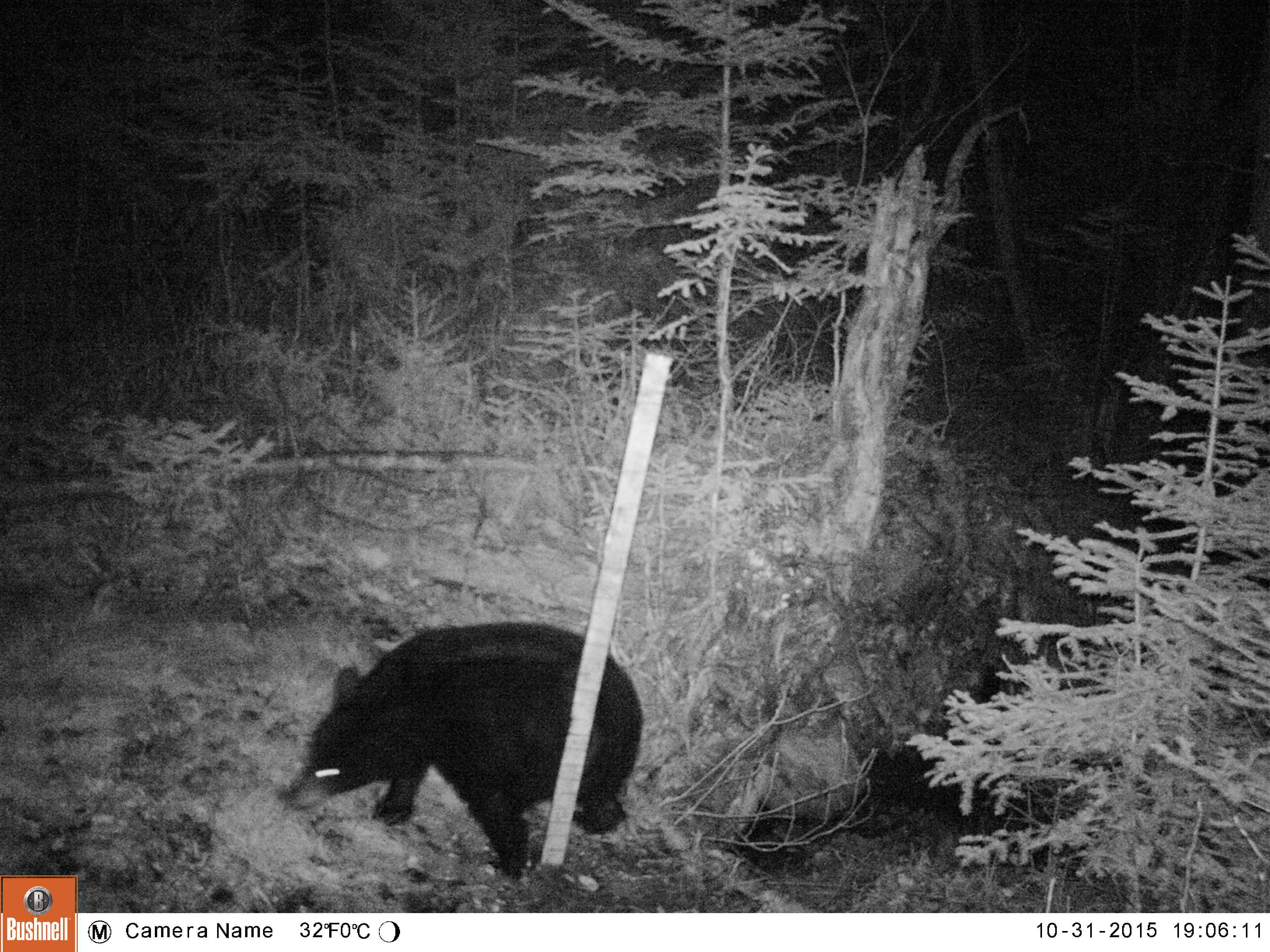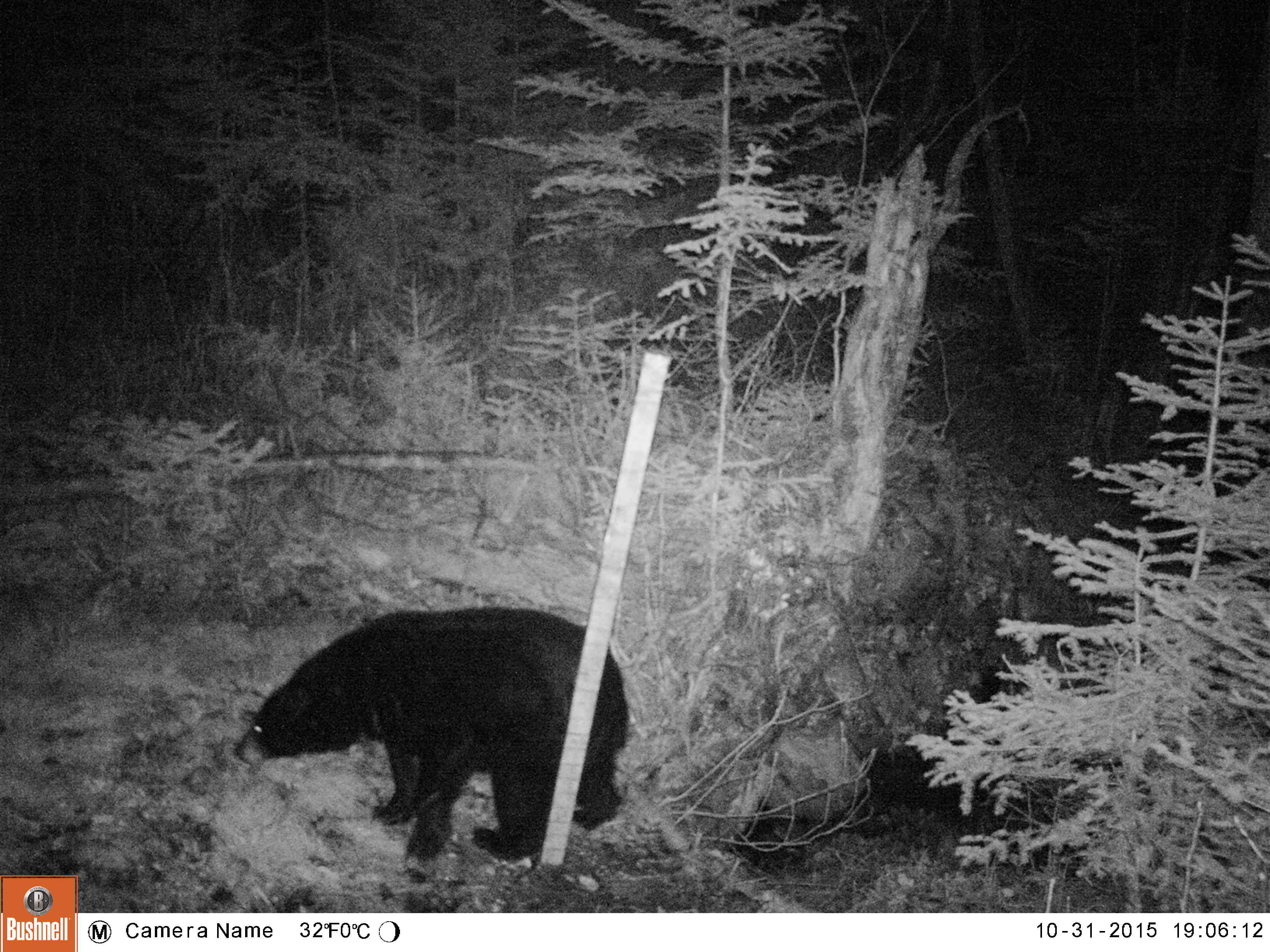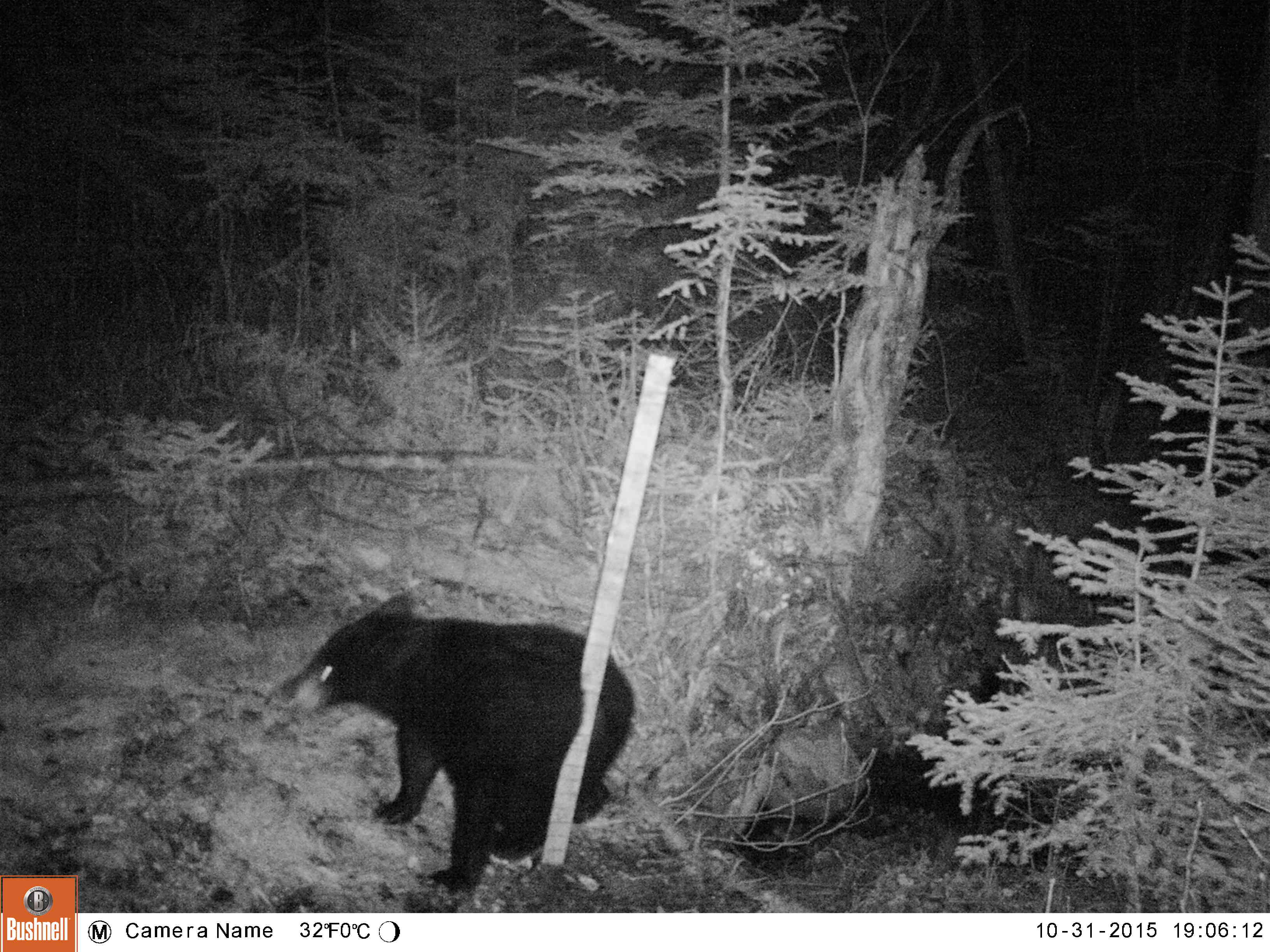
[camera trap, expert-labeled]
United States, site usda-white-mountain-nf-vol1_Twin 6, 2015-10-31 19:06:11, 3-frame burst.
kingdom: Animalia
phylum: Chordata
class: Mammalia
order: Carnivora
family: Ursidae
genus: Ursus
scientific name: Ursus americanus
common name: black bear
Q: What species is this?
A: Black bear (Ursus americanus).